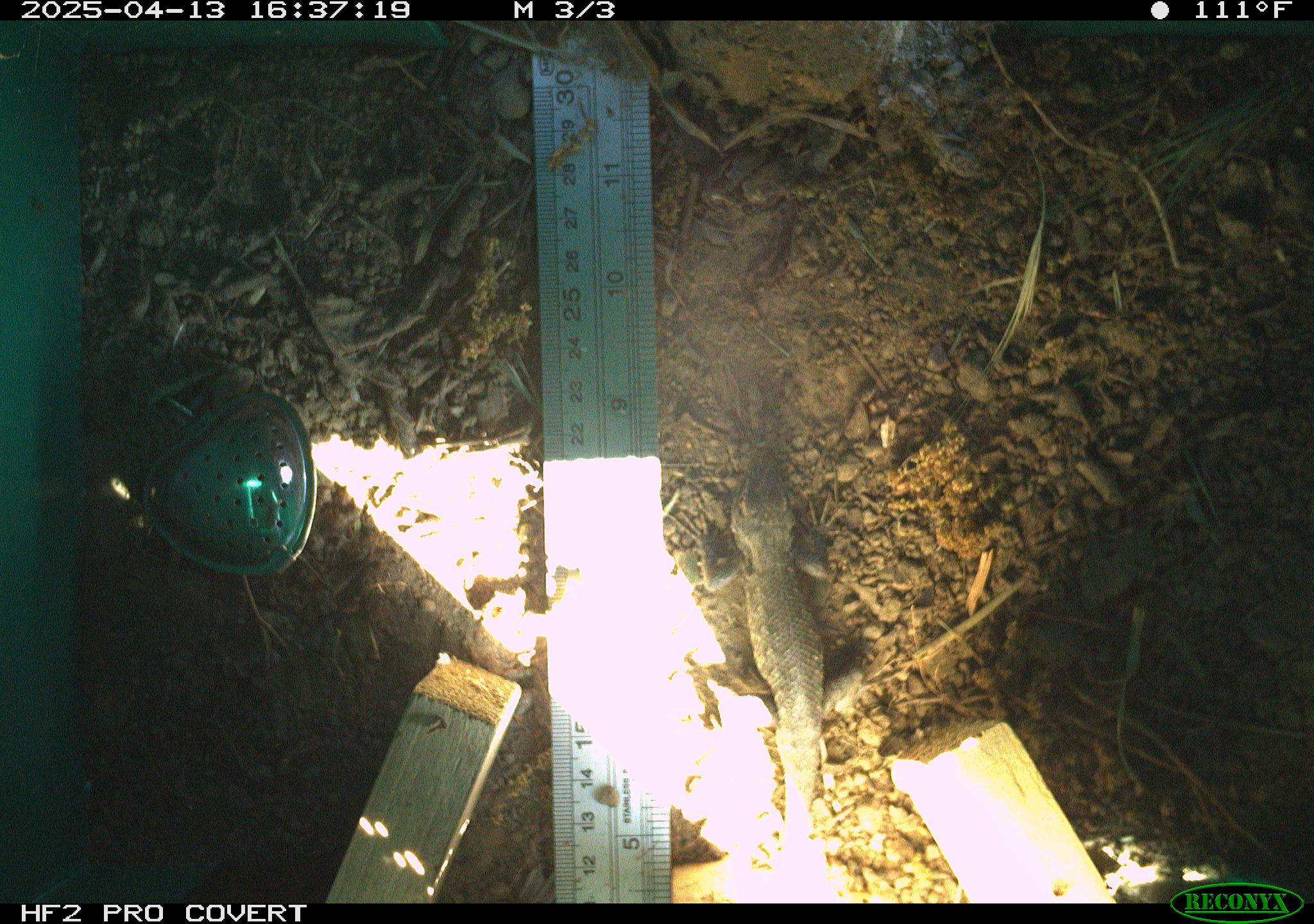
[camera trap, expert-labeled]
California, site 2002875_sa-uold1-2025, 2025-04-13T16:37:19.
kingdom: Animalia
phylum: Chordata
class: Reptilia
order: Squamata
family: Phrynosomatidae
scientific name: Phrynosomatidae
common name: north american spiny lizards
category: sceloporus/uta species